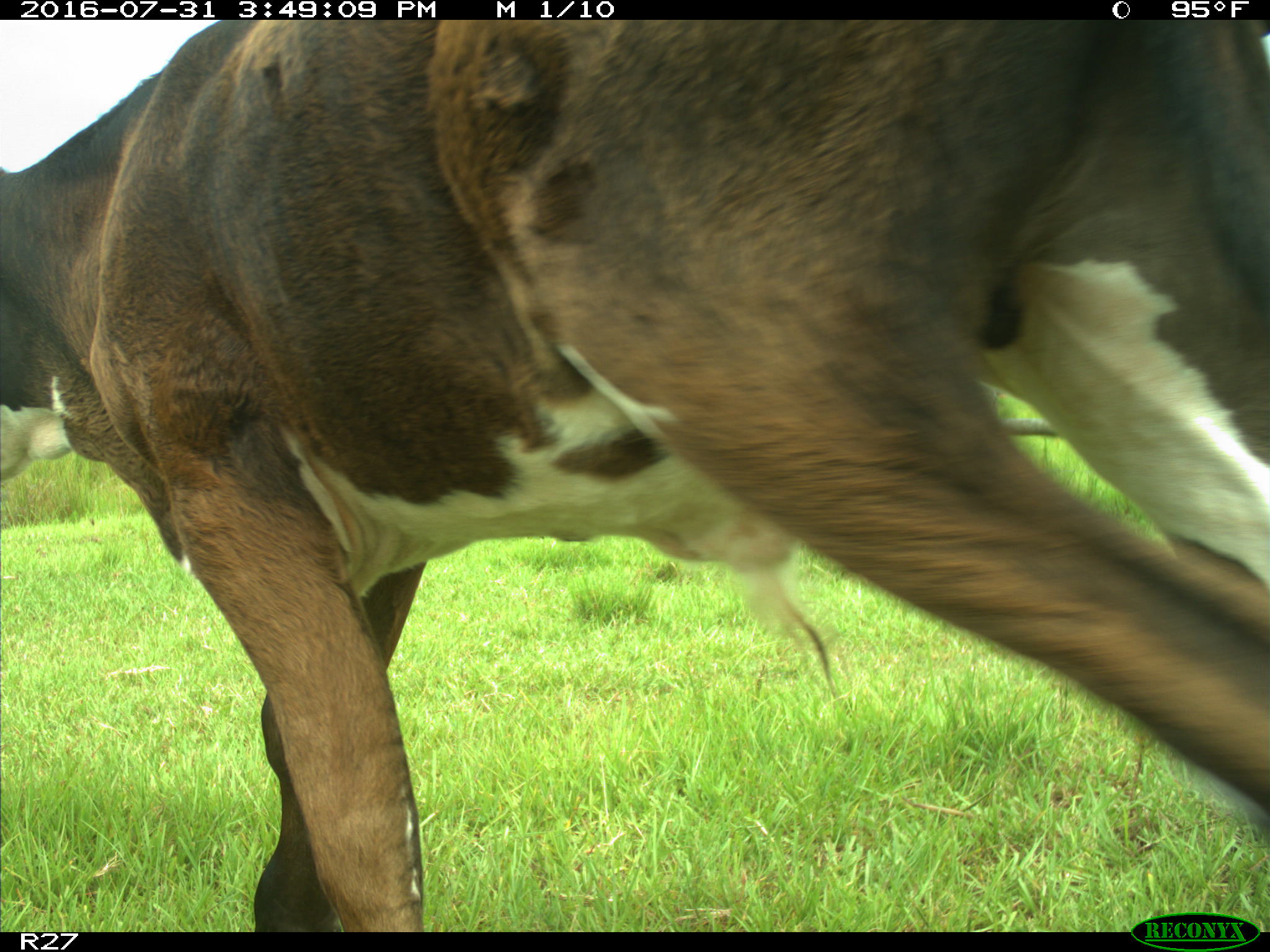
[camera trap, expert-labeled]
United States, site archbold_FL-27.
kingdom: Animalia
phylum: Chordata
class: Mammalia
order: Artiodactyla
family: Bovidae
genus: Bos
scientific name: Bos taurus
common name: domestic cow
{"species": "Bos taurus (domestic cow)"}